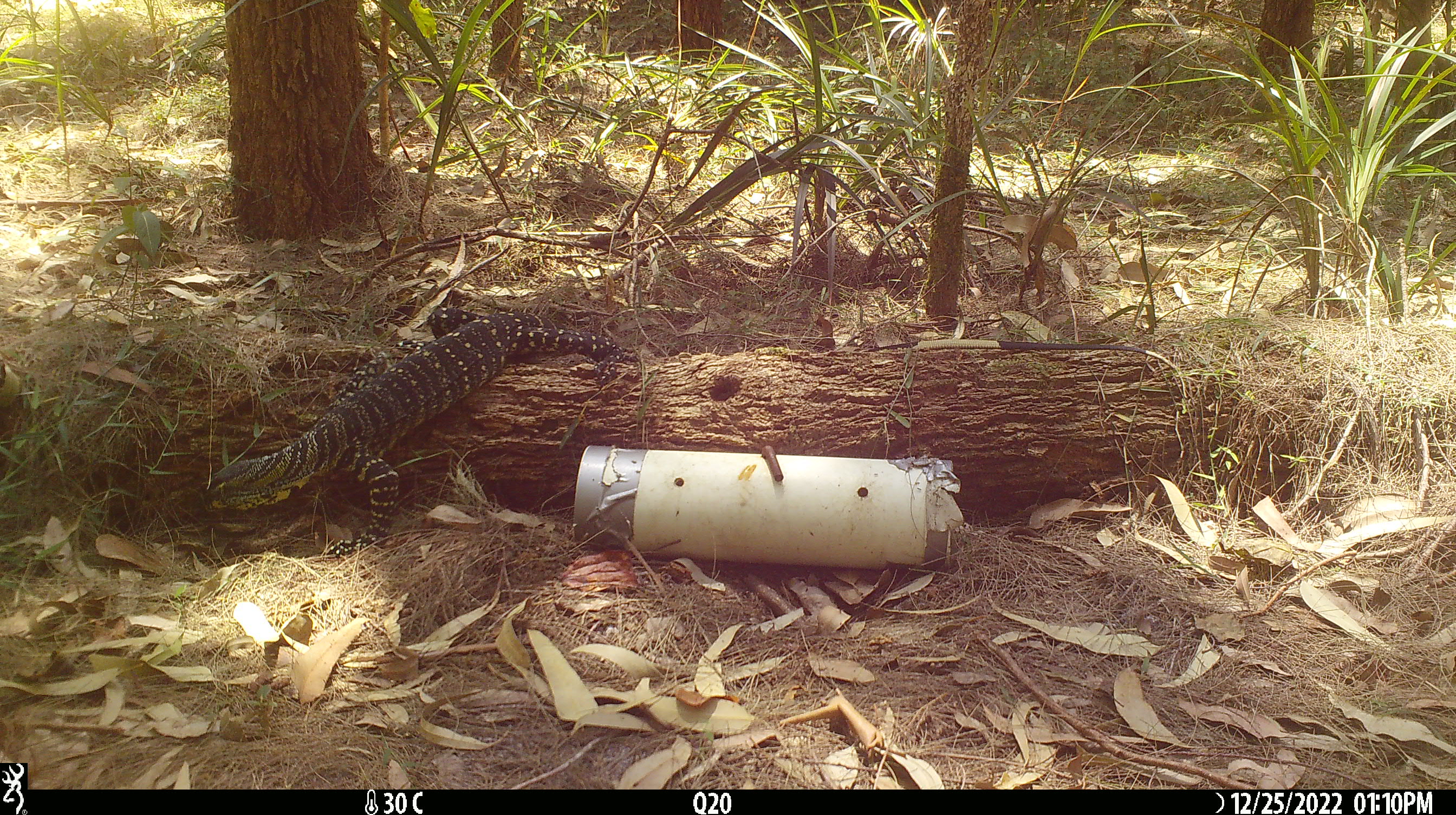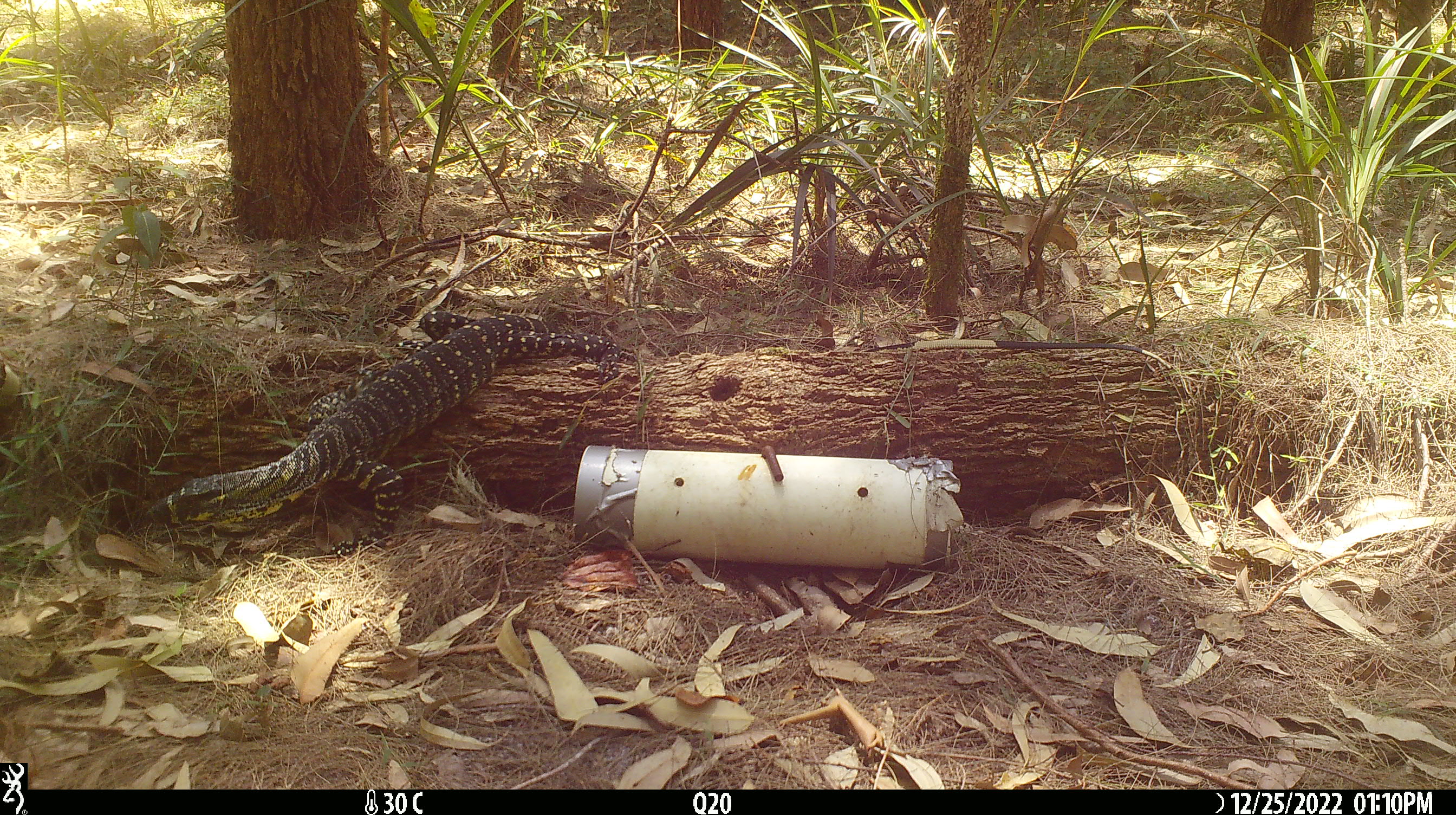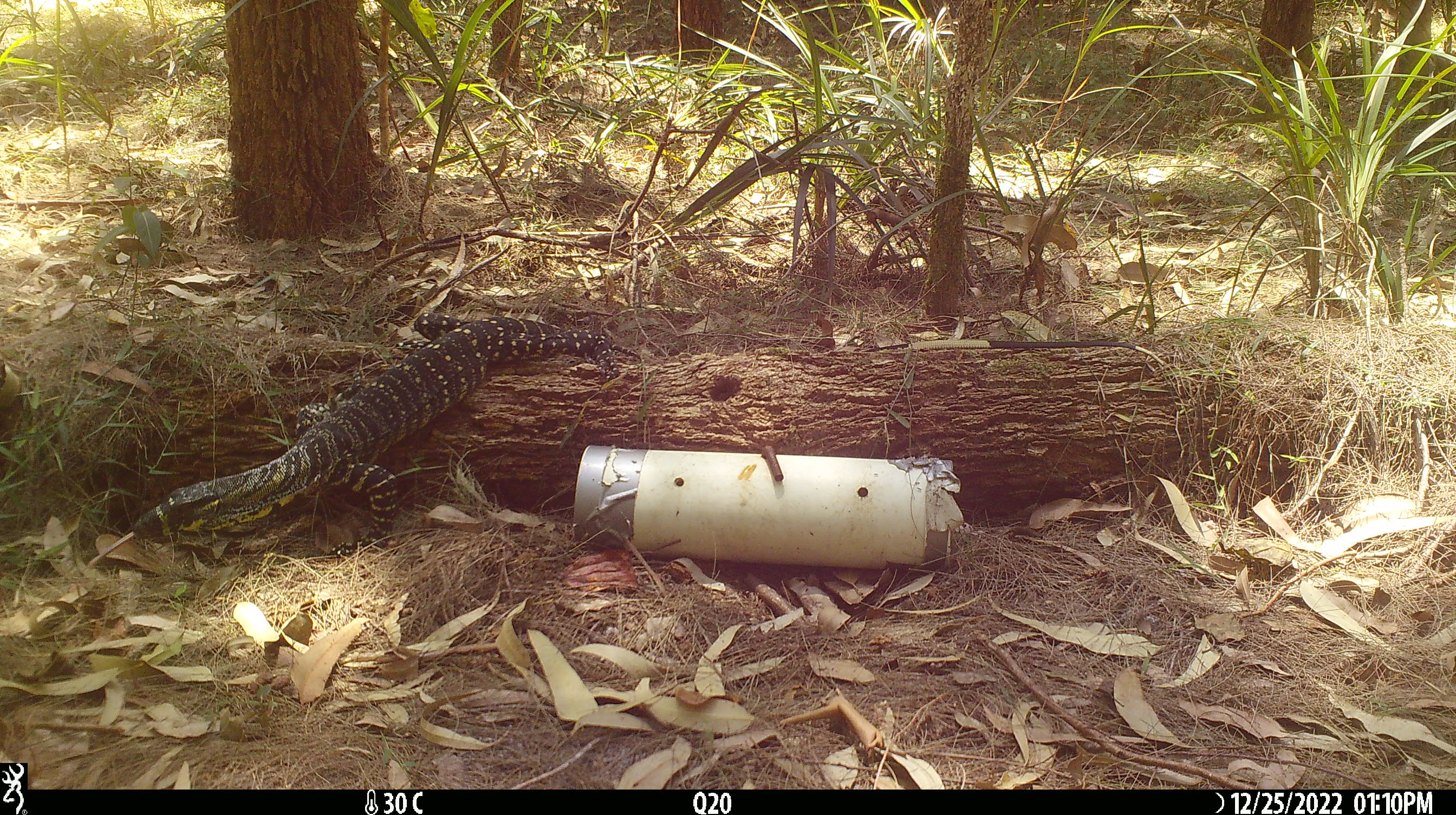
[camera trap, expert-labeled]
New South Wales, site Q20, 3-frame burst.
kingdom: Animalia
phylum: Chordata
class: Reptilia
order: Squamata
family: Varanidae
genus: Varanus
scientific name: Varanus varius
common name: lace monitor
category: goanna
Goanna (lace monitor) (Varanus varius).